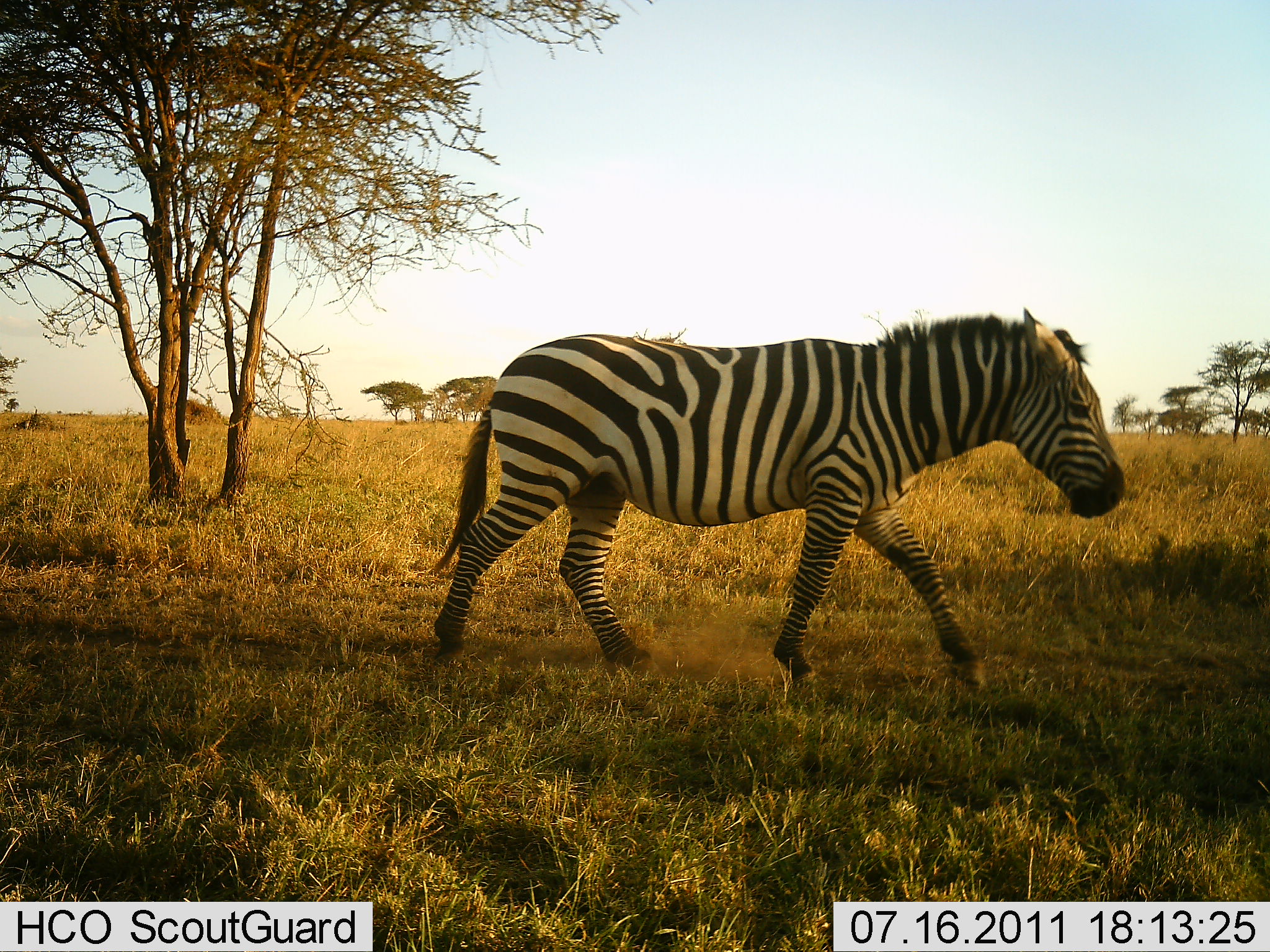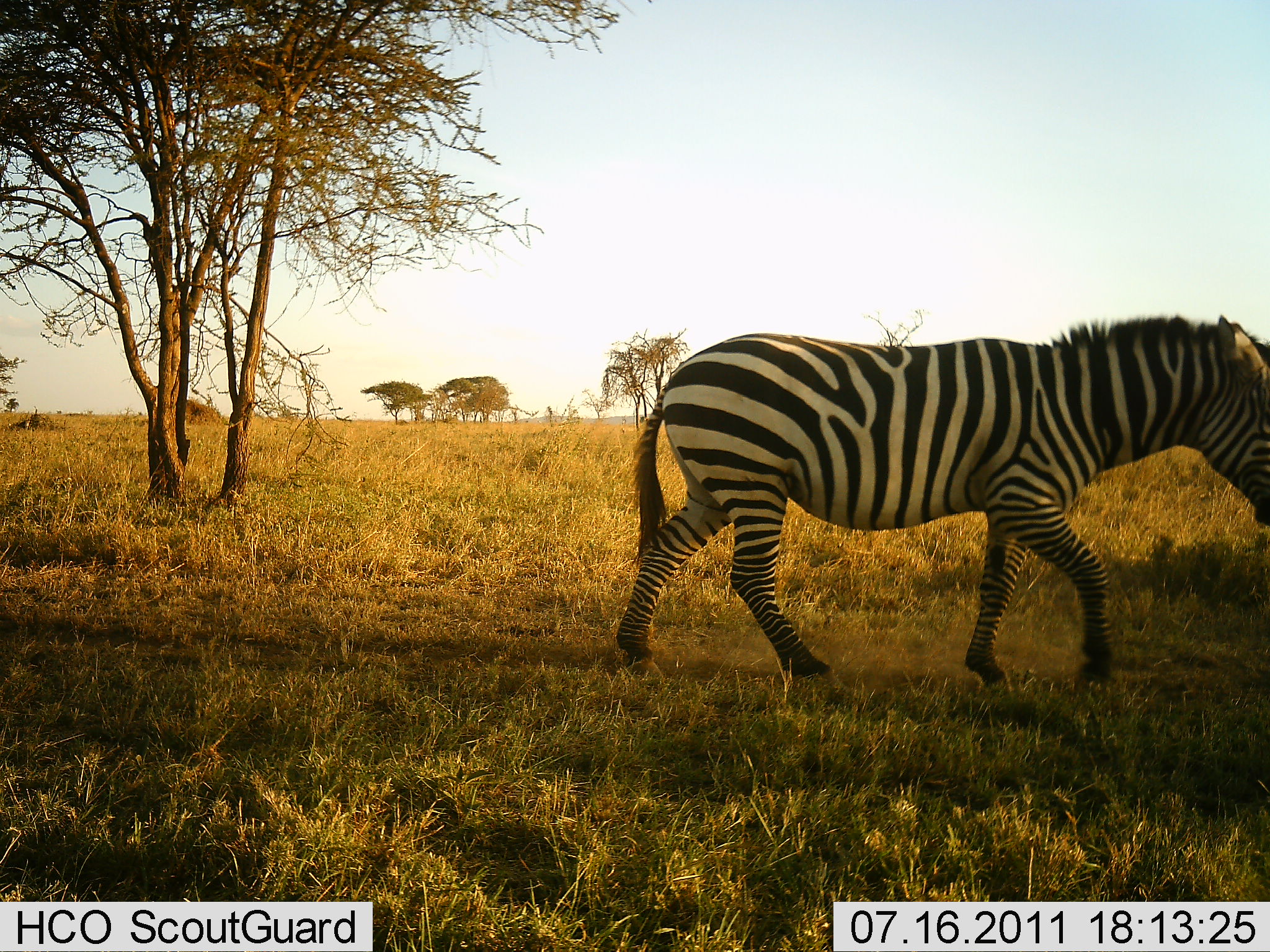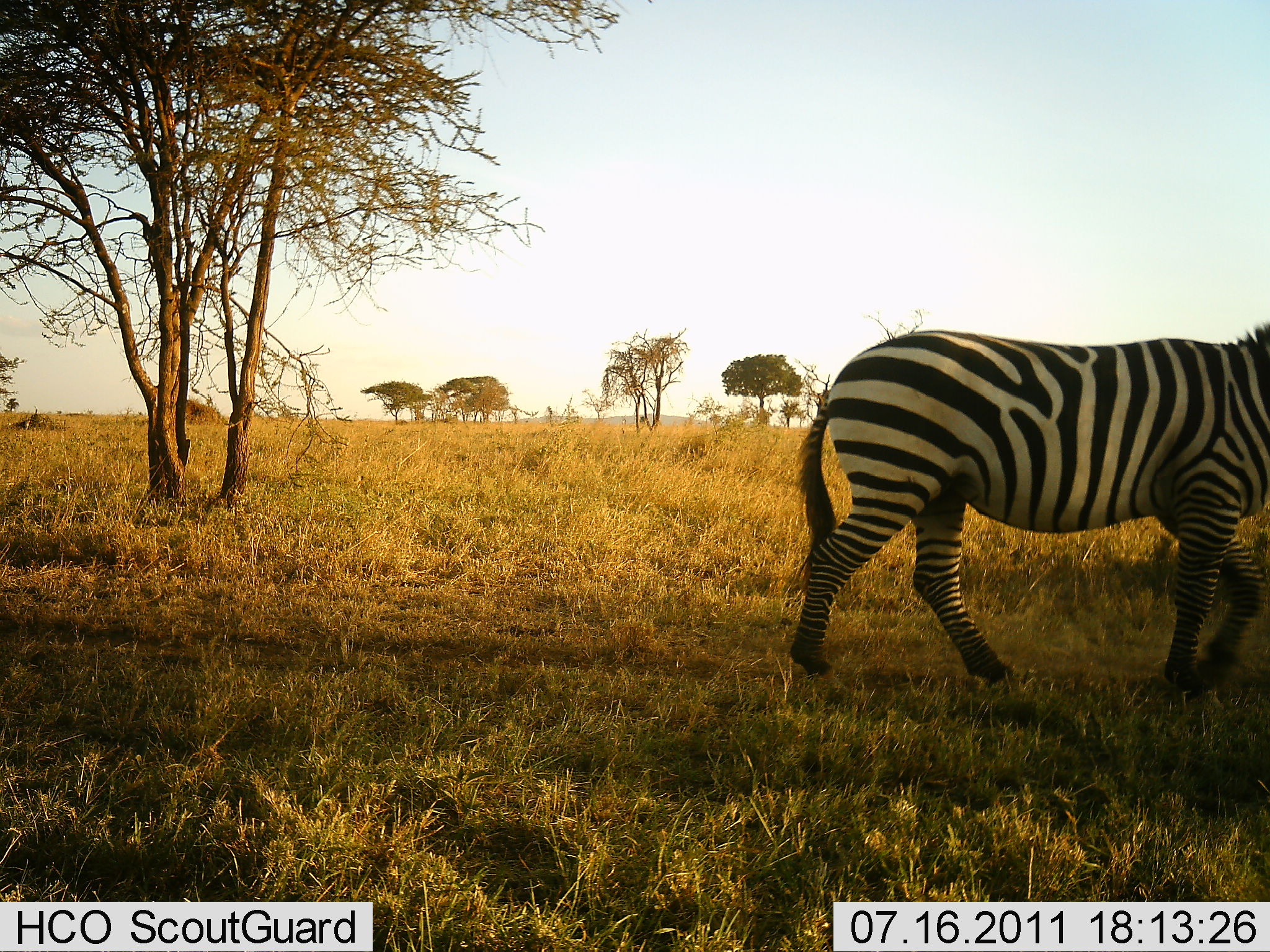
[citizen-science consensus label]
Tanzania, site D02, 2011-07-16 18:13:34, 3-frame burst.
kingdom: Animalia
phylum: Chordata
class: Mammalia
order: Perissodactyla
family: Equidae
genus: Equus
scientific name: Equus quagga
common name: plains zebra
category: zebra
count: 1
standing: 0%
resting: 0%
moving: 100%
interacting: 0%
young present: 0%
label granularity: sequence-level